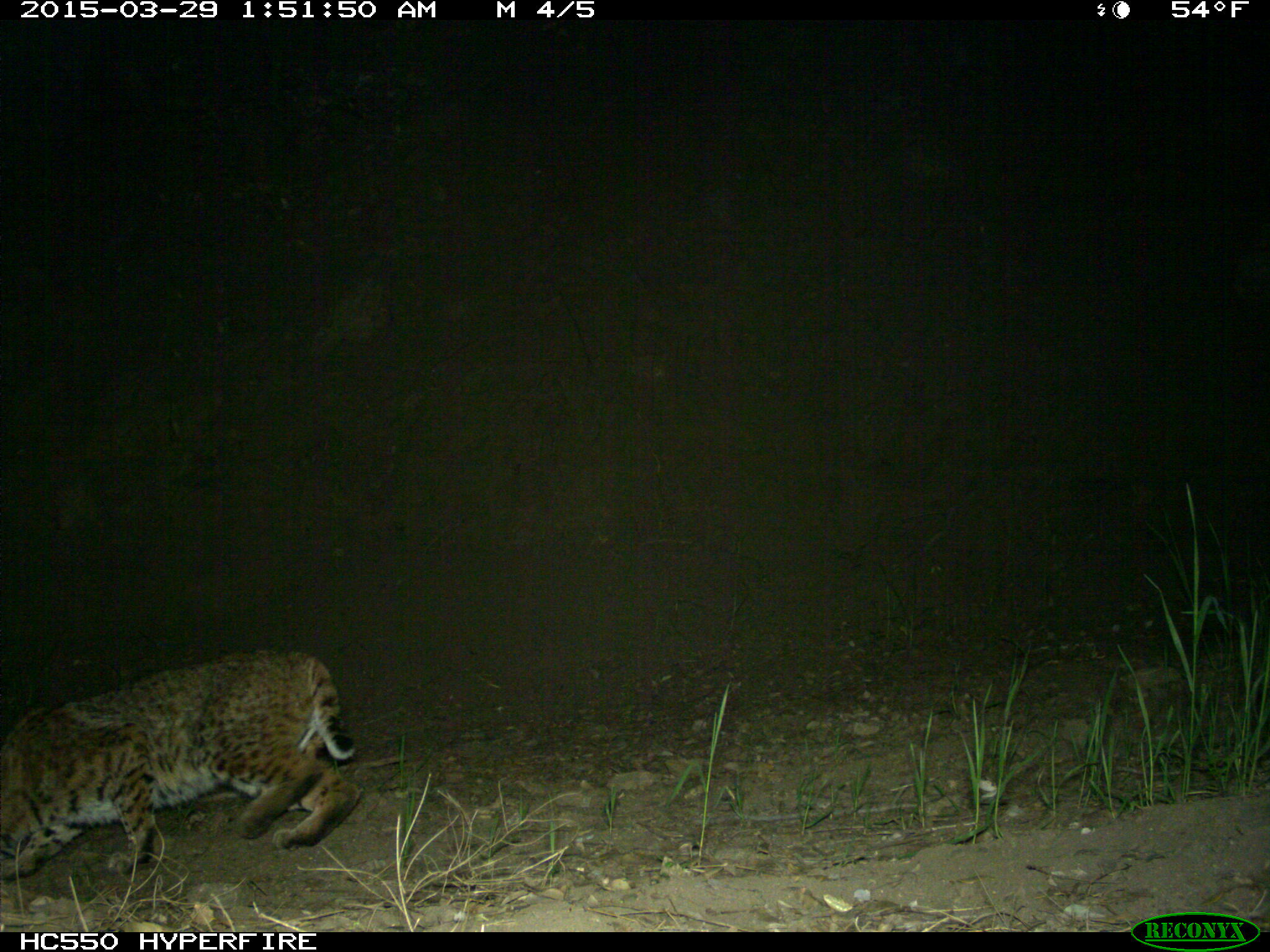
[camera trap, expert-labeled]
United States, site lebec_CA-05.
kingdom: Animalia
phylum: Chordata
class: Mammalia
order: Carnivora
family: Felidae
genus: Lynx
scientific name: Lynx rufus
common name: bobcat